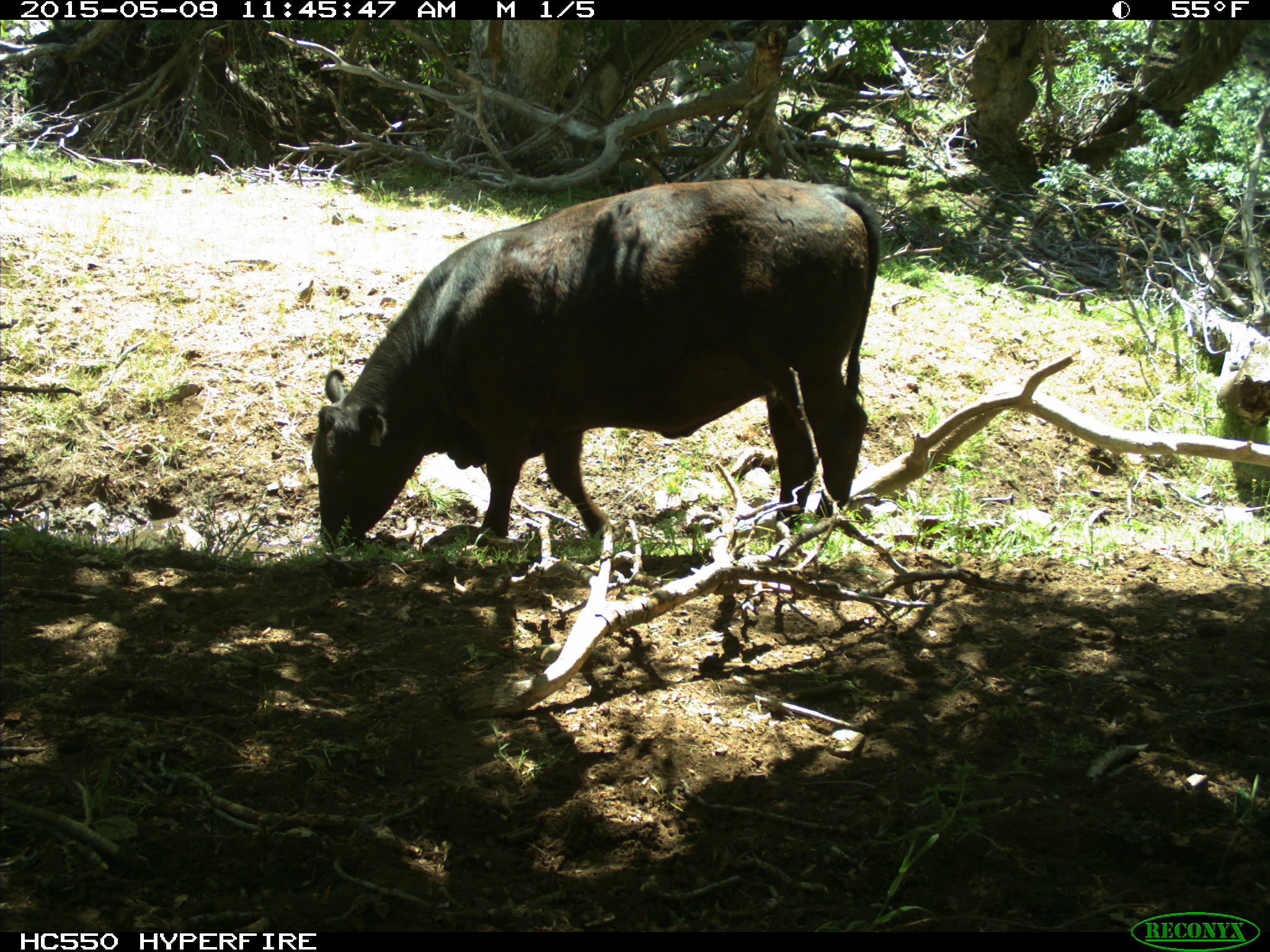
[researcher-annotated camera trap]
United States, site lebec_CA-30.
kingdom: Animalia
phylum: Chordata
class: Mammalia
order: Artiodactyla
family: Bovidae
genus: Bos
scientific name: Bos taurus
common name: domestic cow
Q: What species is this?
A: Bos taurus (domestic cow).